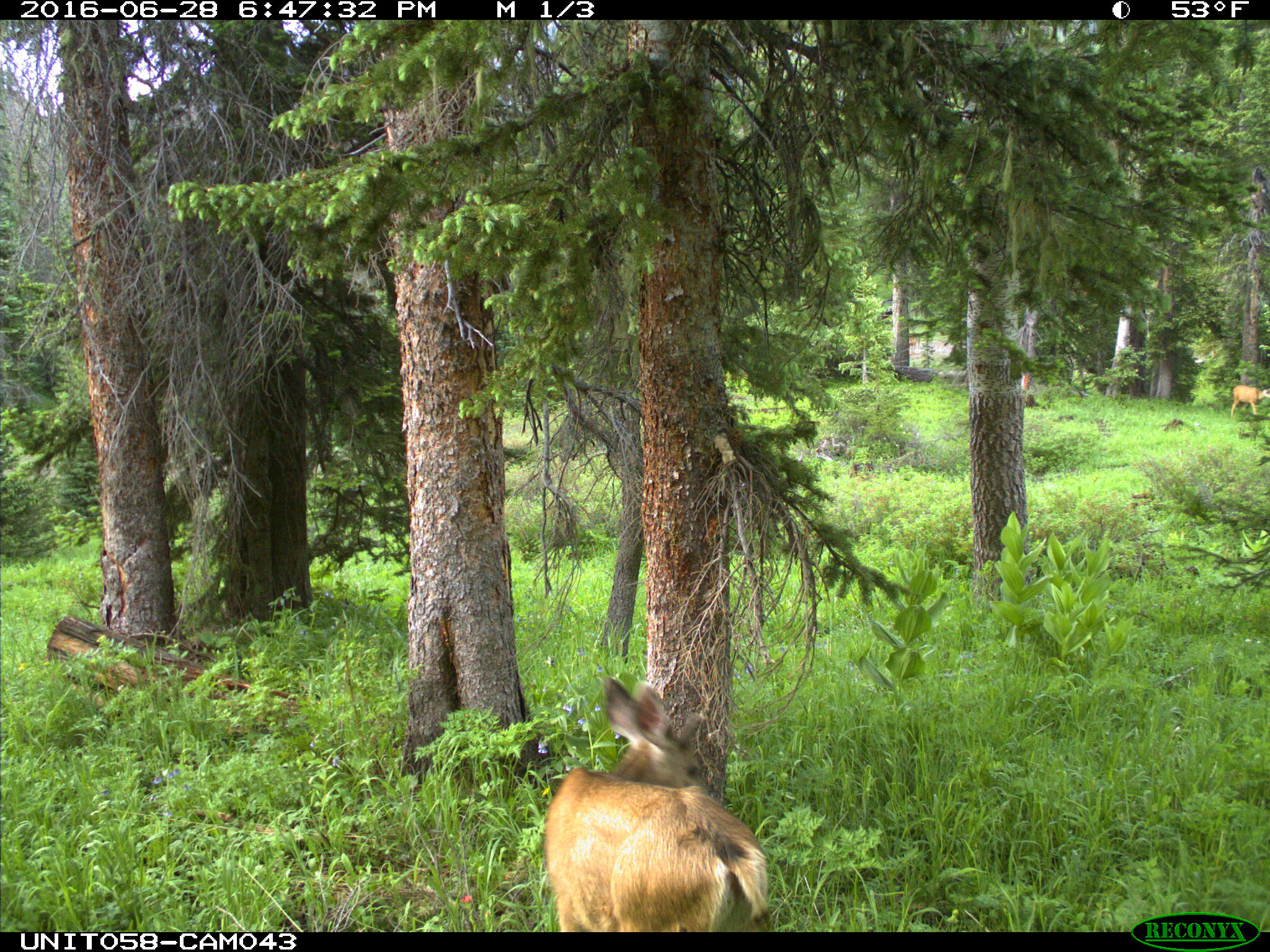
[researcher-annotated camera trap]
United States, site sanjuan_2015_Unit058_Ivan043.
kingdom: Animalia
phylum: Chordata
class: Mammalia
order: Artiodactyla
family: Cervidae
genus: Odocoileus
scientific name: Odocoileus hemionus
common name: mule deer